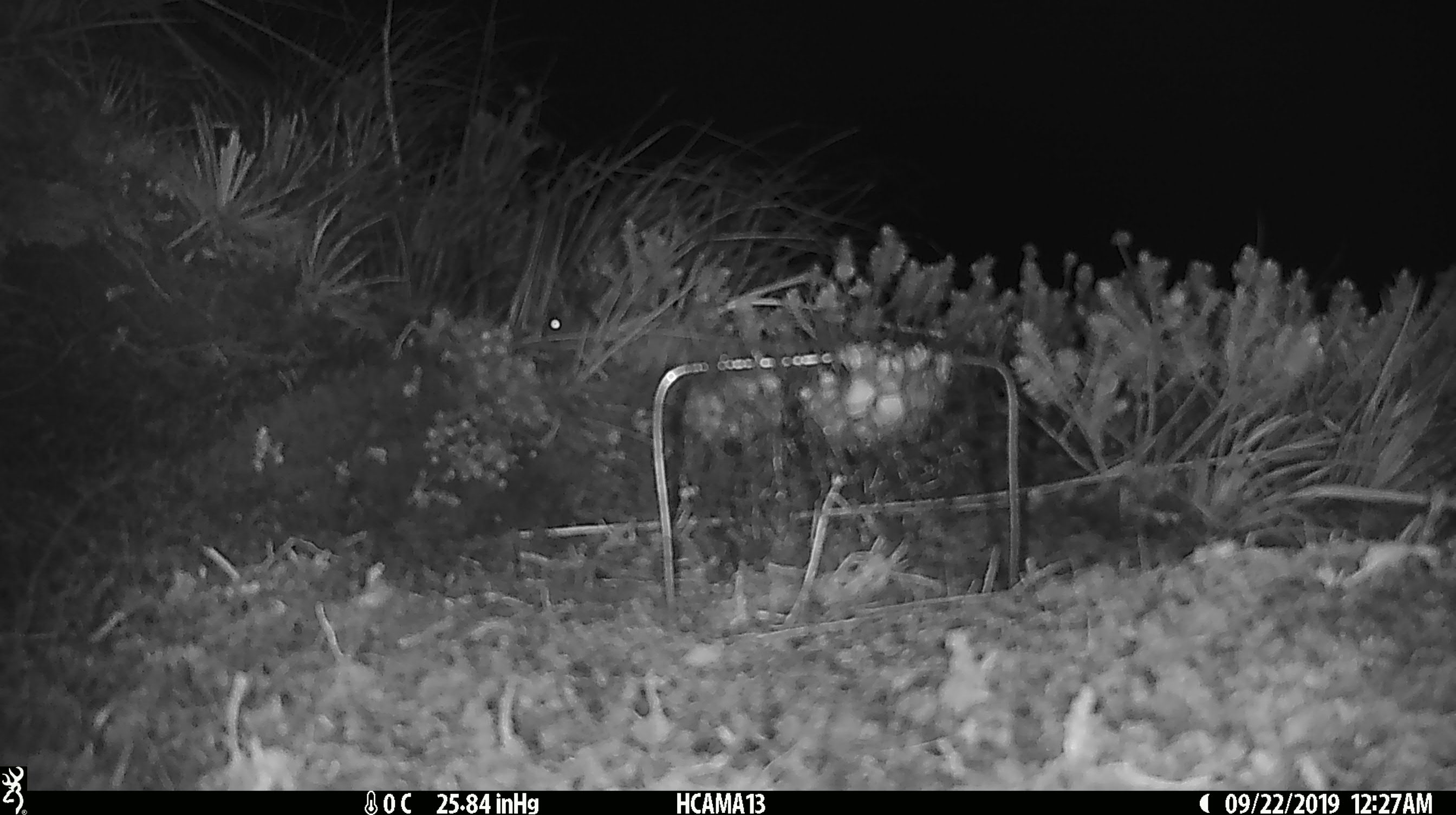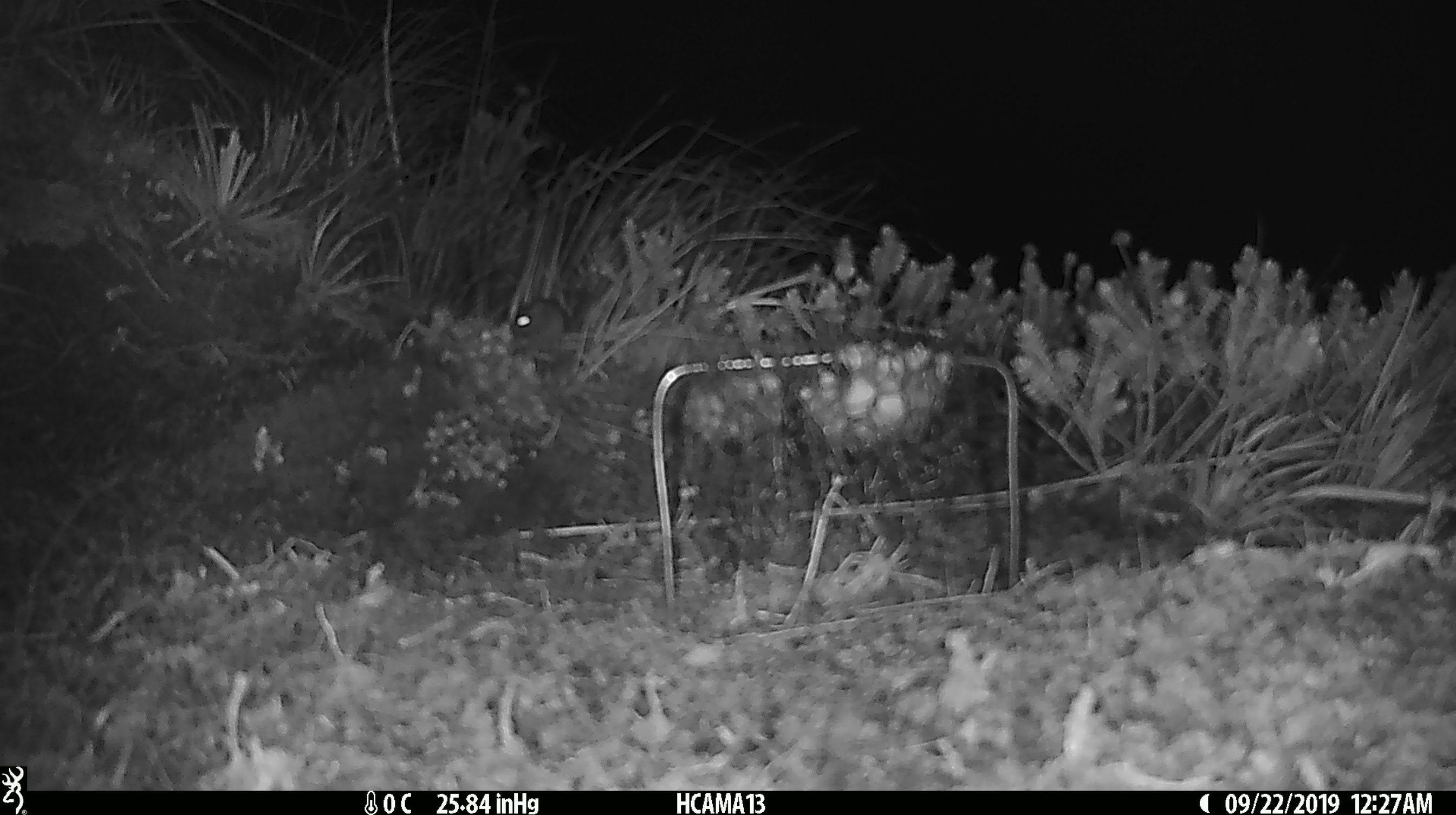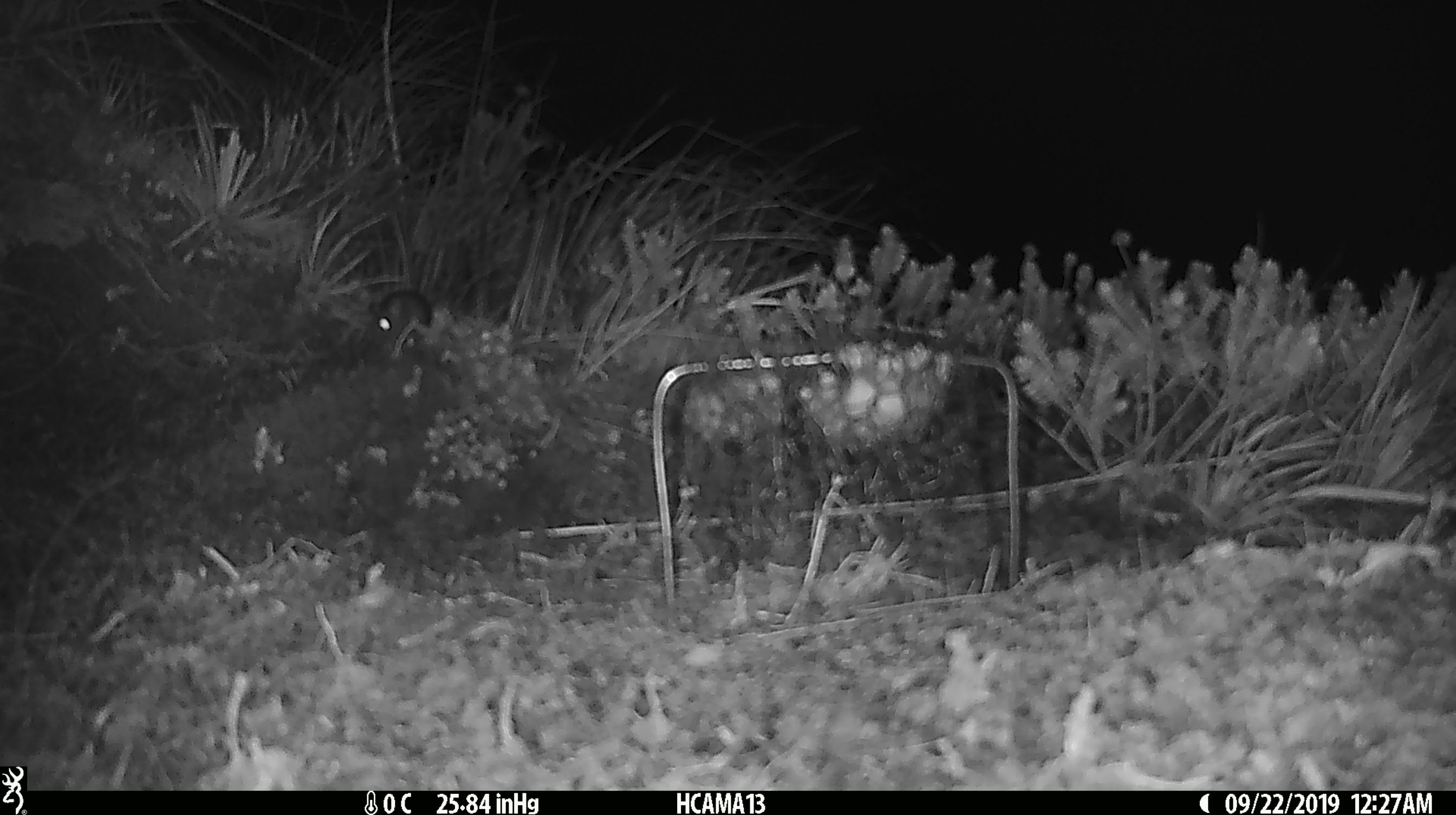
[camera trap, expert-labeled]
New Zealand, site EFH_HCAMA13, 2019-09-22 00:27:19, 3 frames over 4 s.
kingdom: Animalia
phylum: Chordata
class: Mammalia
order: Rodentia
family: Muridae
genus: Mus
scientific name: Mus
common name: mouse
Mouse (Mus).